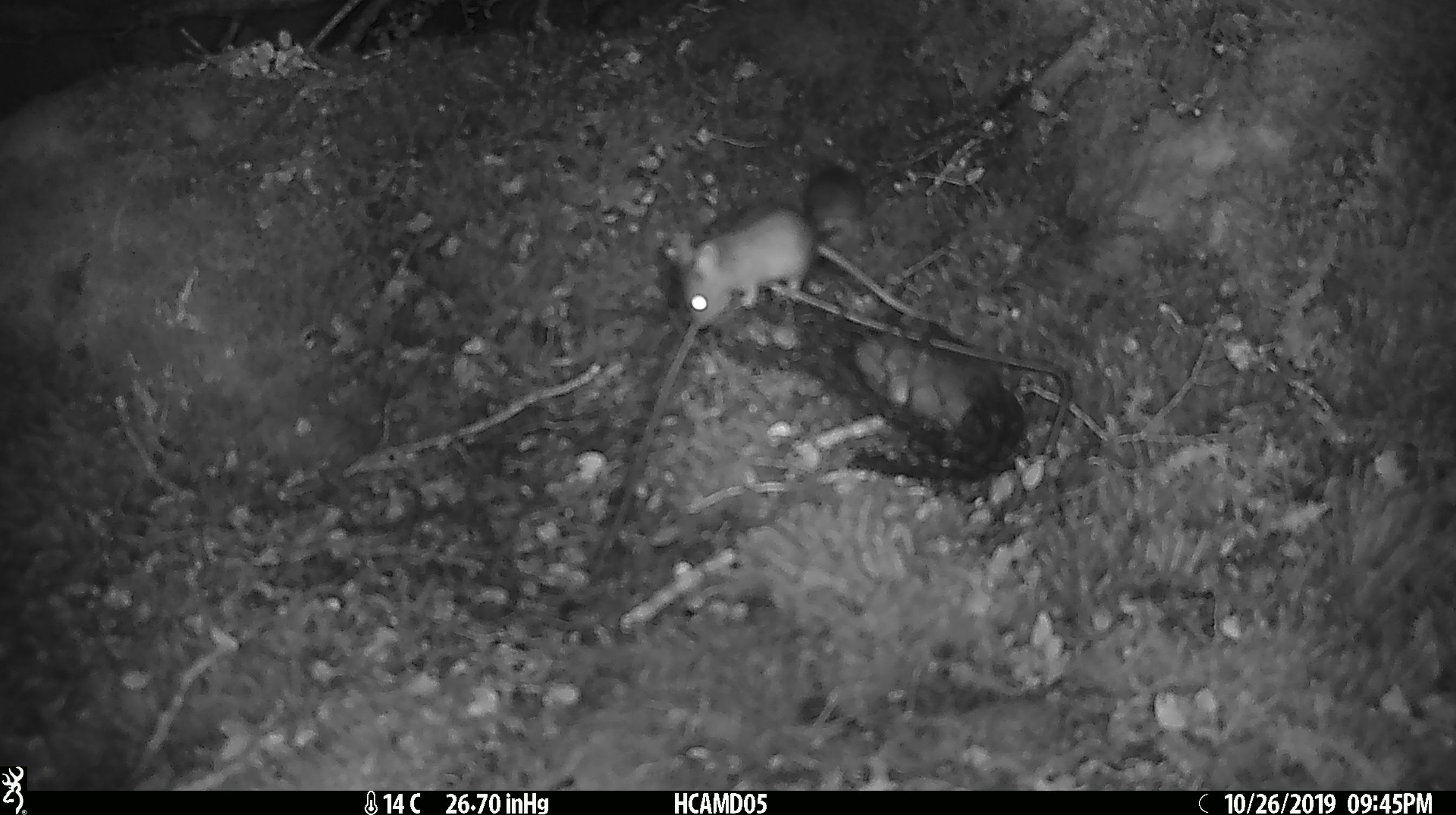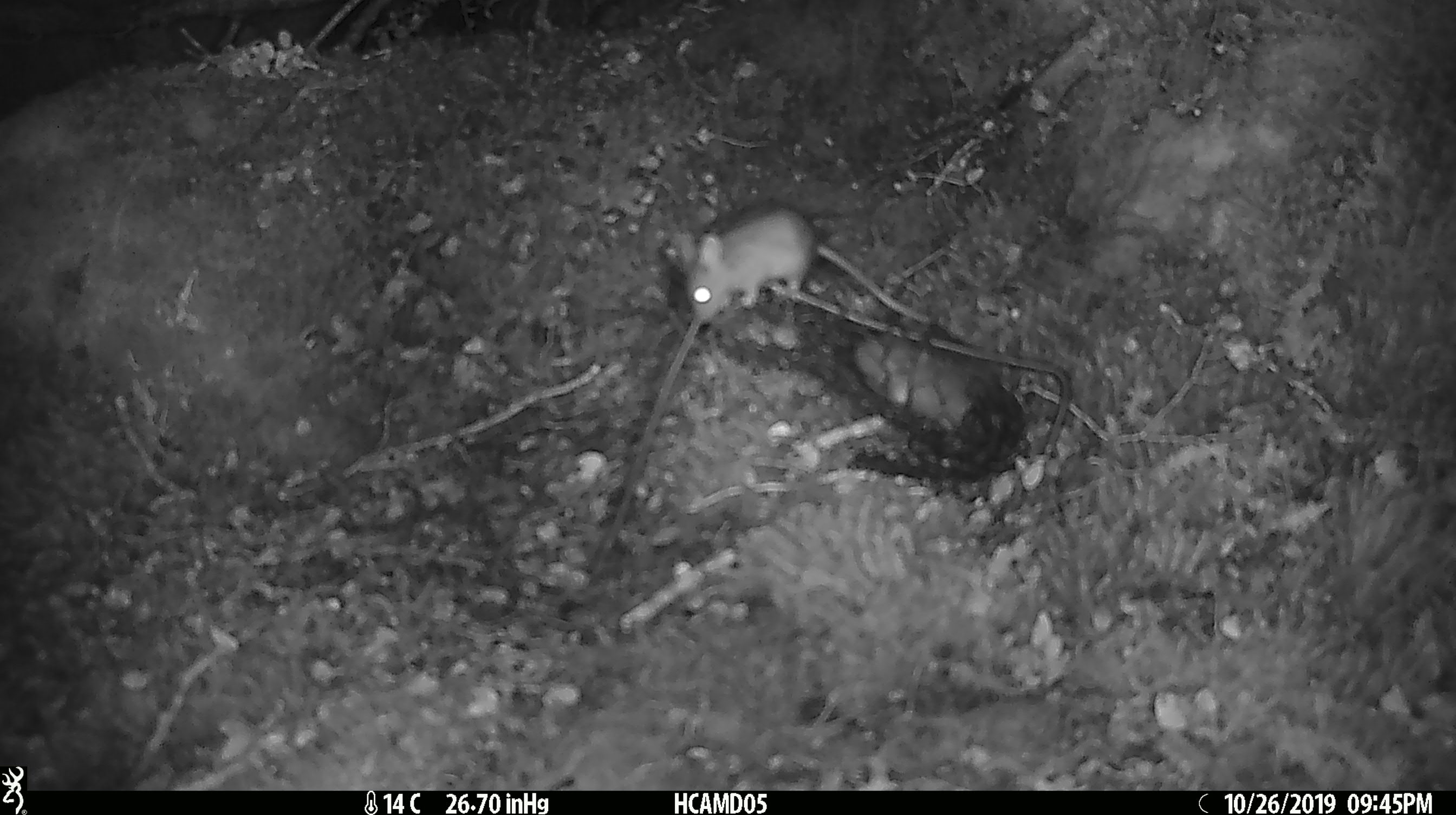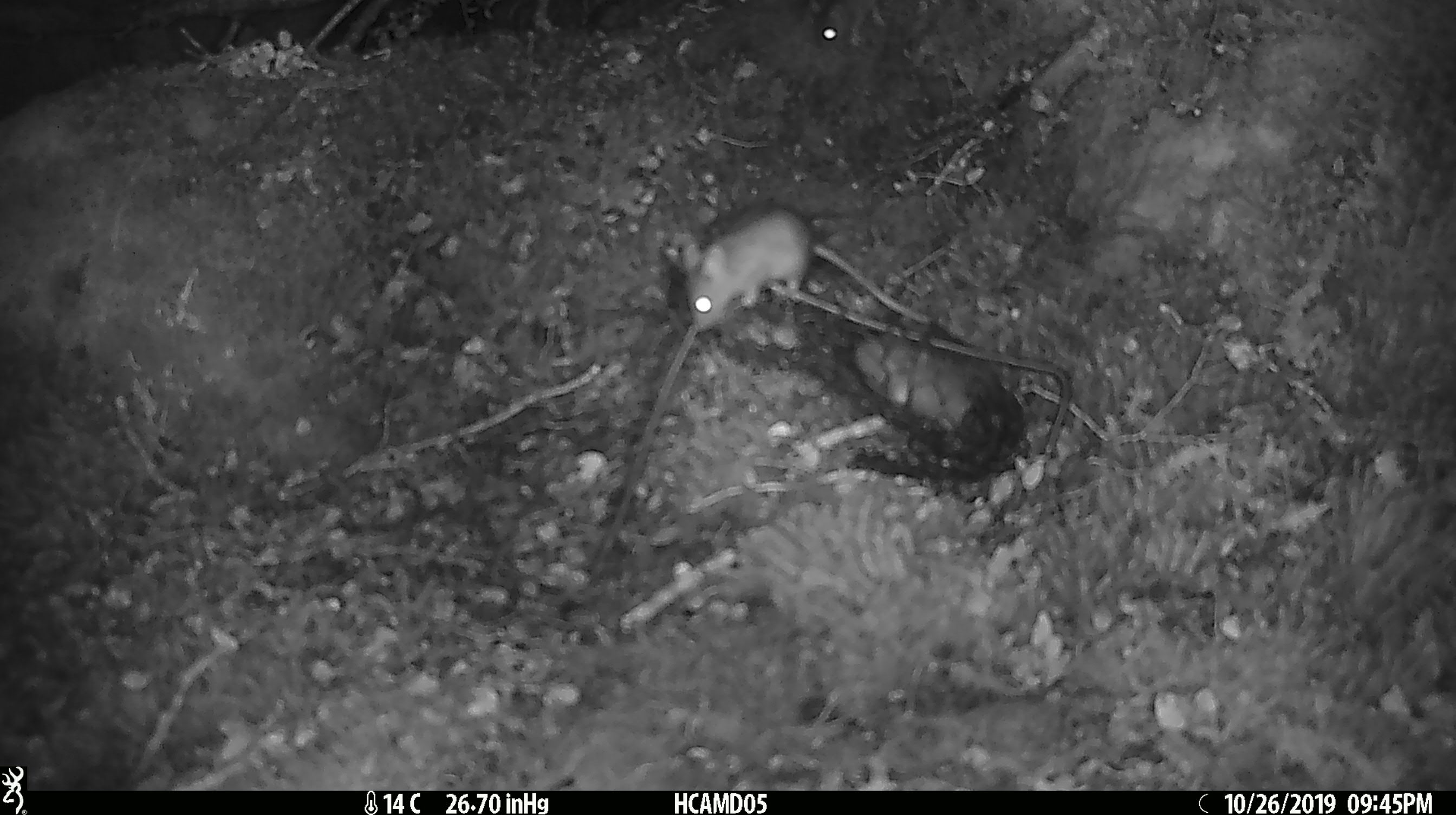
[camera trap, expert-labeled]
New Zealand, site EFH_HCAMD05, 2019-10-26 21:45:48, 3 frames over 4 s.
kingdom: Animalia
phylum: Chordata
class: Mammalia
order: Rodentia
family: Muridae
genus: Mus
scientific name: Mus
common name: mouse